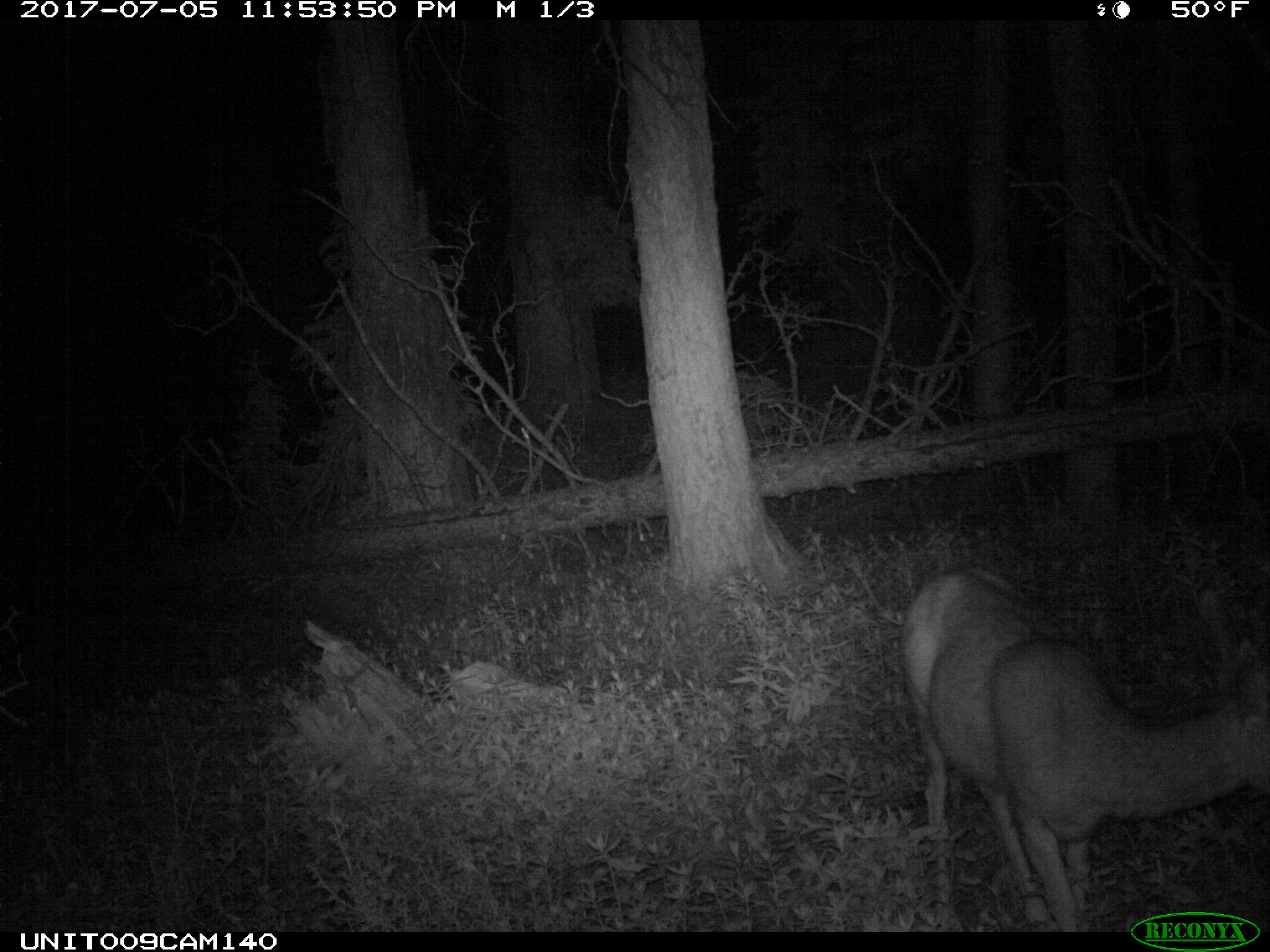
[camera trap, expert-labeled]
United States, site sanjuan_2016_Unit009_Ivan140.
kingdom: Animalia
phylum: Chordata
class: Mammalia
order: Artiodactyla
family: Cervidae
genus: Odocoileus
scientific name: Odocoileus hemionus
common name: mule deer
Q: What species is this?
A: Odocoileus hemionus (mule deer).